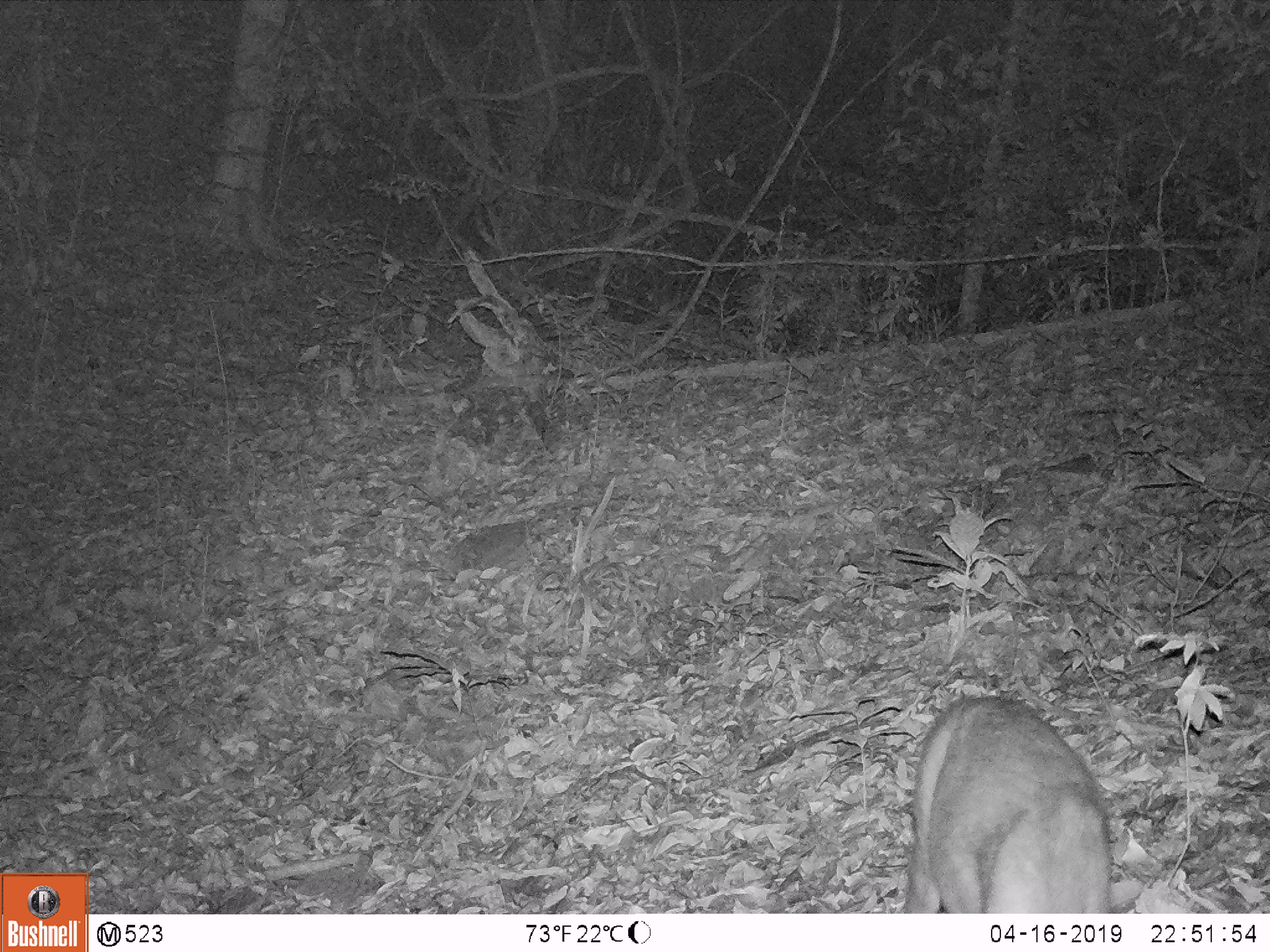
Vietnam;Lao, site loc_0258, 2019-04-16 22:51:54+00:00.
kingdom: Animalia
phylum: Chordata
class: Mammalia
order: Artiodactyla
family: Cervidae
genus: Muntiacus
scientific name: Muntiacus rooseveltorum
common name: roosevelt's muntjac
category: roosevelts muntjac group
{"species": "roosevelts muntjac group (roosevelt's muntjac) (Muntiacus rooseveltorum)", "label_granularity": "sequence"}